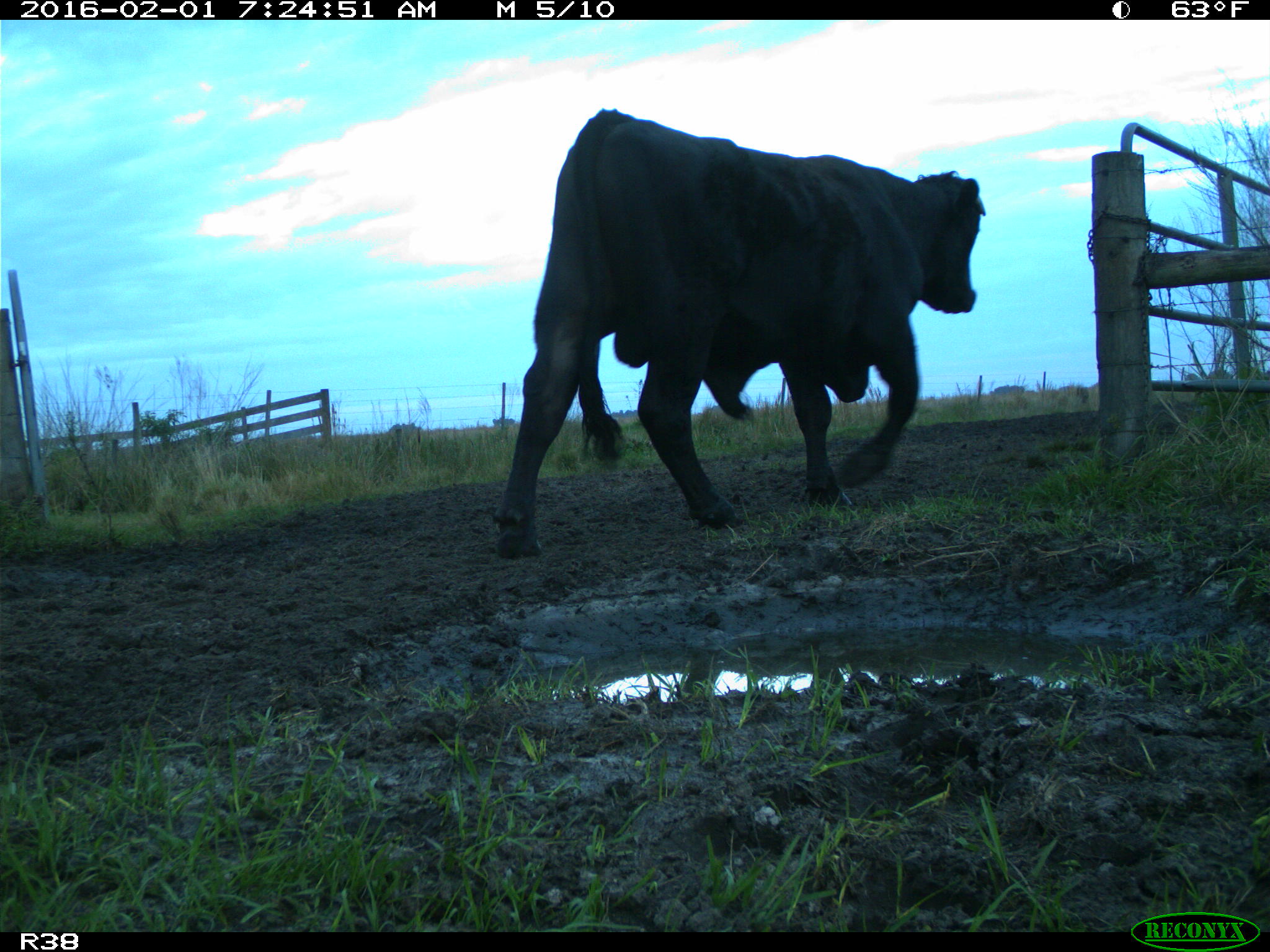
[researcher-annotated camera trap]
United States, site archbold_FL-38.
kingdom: Animalia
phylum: Chordata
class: Mammalia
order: Artiodactyla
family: Bovidae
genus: Bos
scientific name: Bos taurus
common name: domestic cow